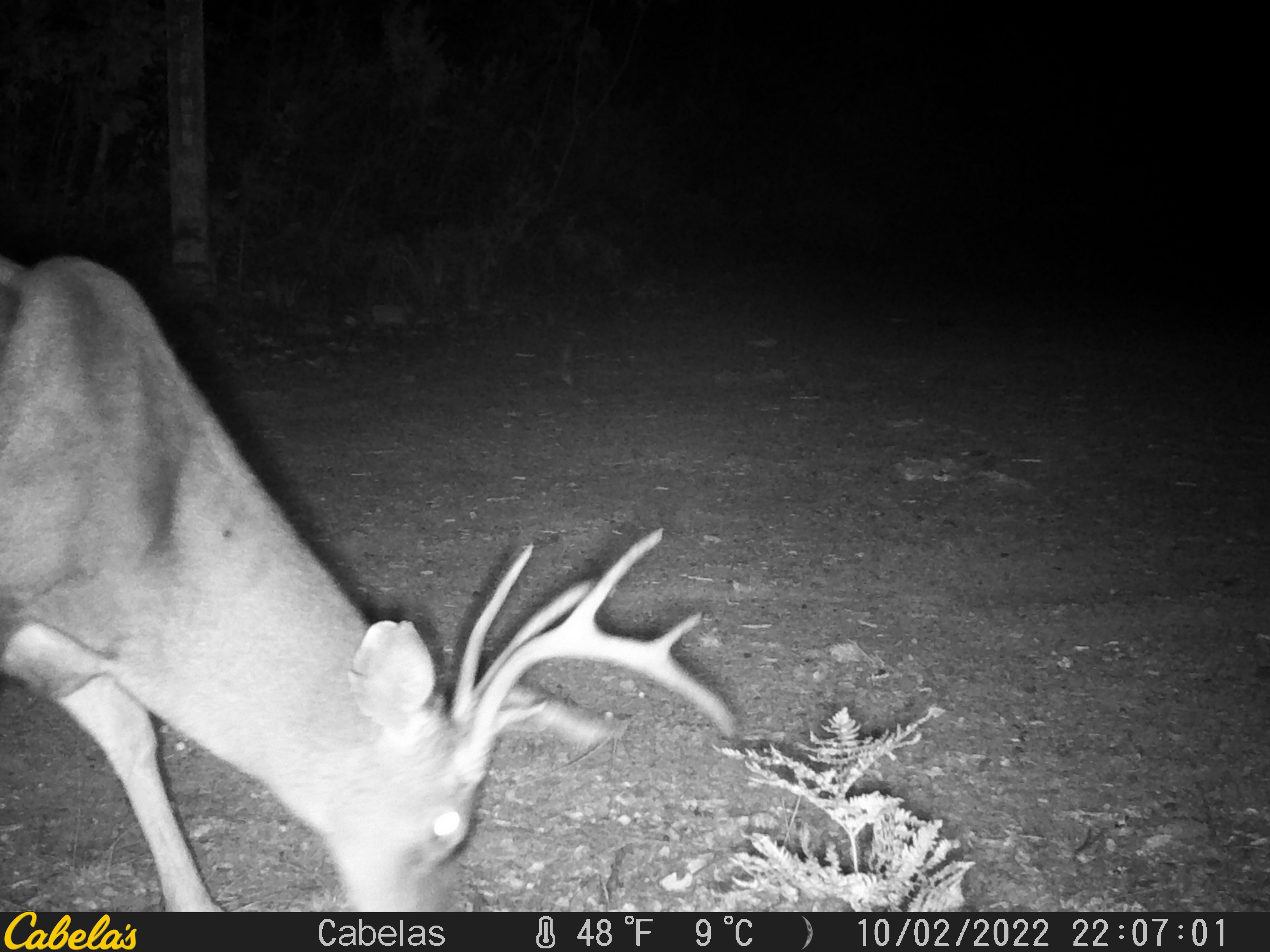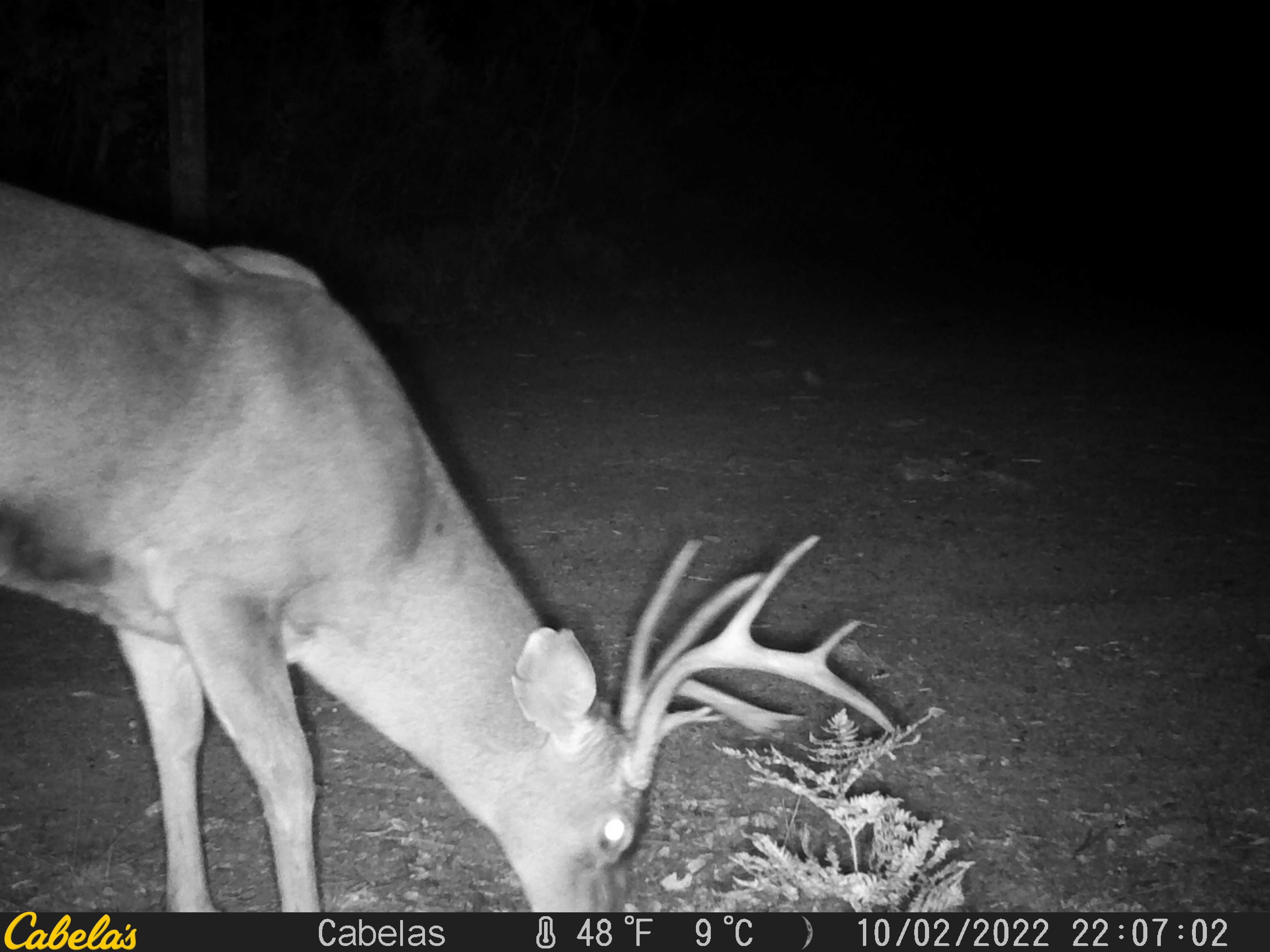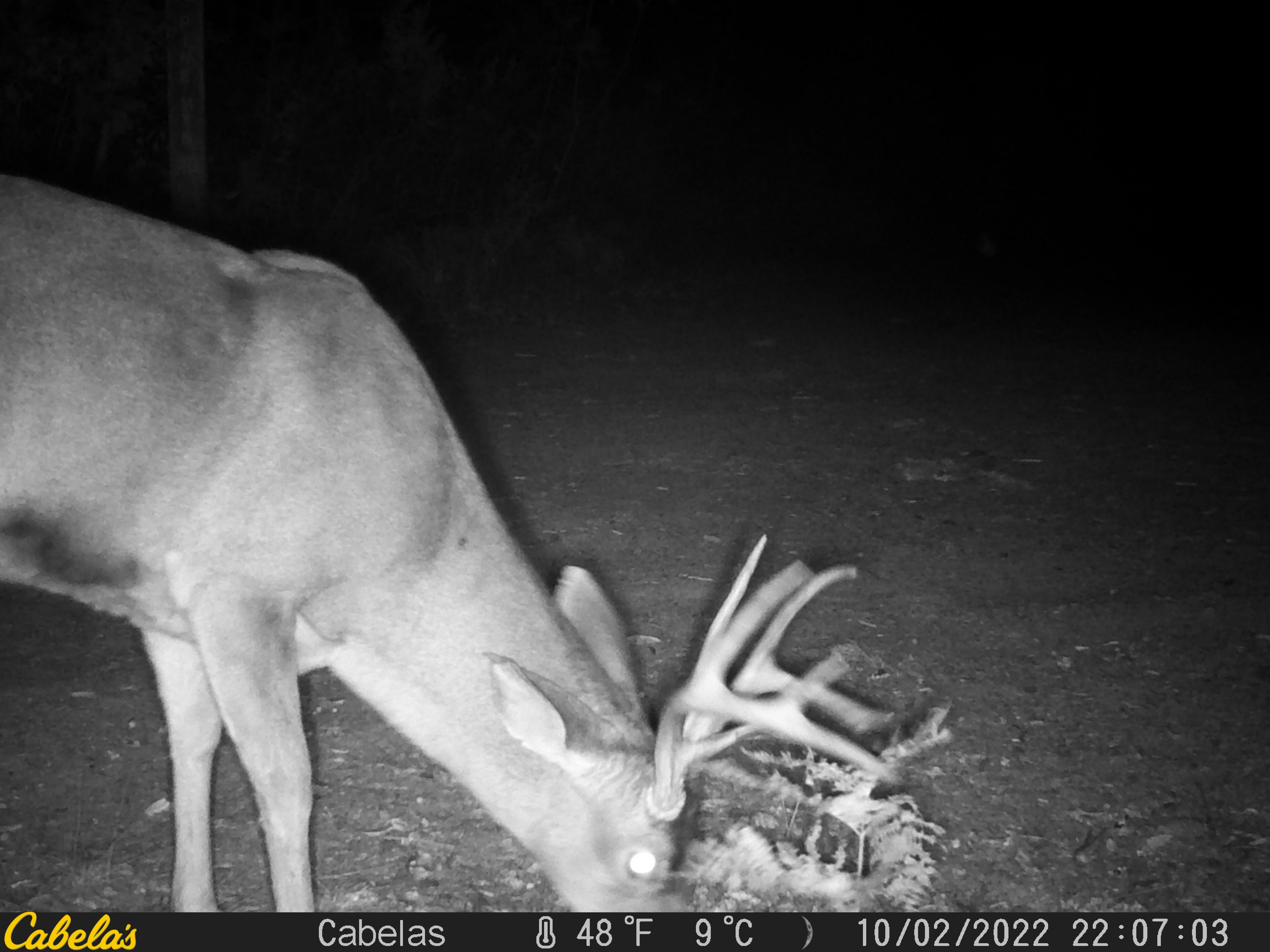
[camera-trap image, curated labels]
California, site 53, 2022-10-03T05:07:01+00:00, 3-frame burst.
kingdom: Animalia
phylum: Chordata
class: Mammalia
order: Artiodactyla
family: Cervidae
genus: Odocoileus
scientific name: Odocoileus hemionus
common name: mule deer